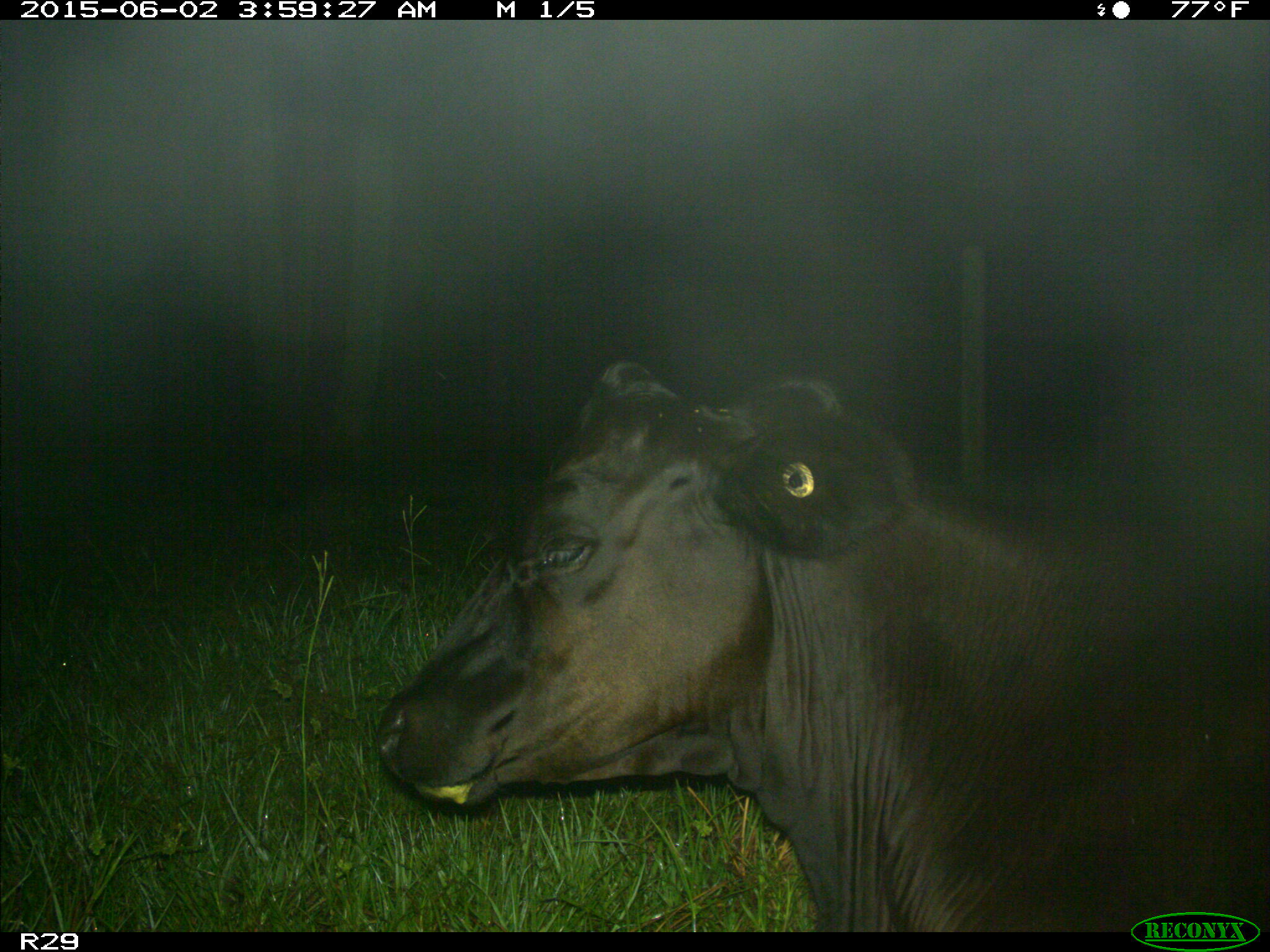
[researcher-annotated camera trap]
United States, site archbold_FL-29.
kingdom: Animalia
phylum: Chordata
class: Mammalia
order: Artiodactyla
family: Bovidae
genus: Bos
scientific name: Bos taurus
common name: domestic cow